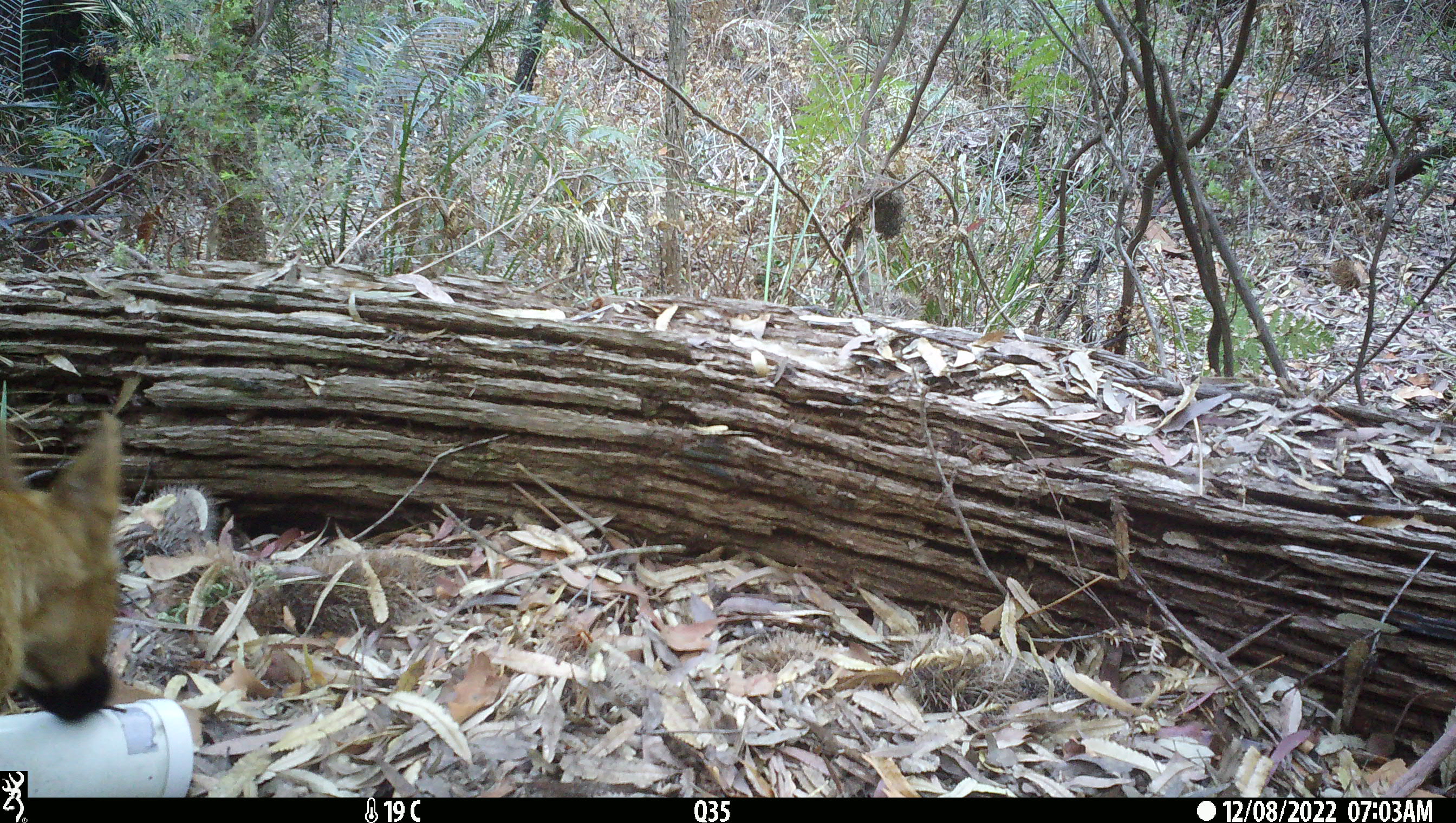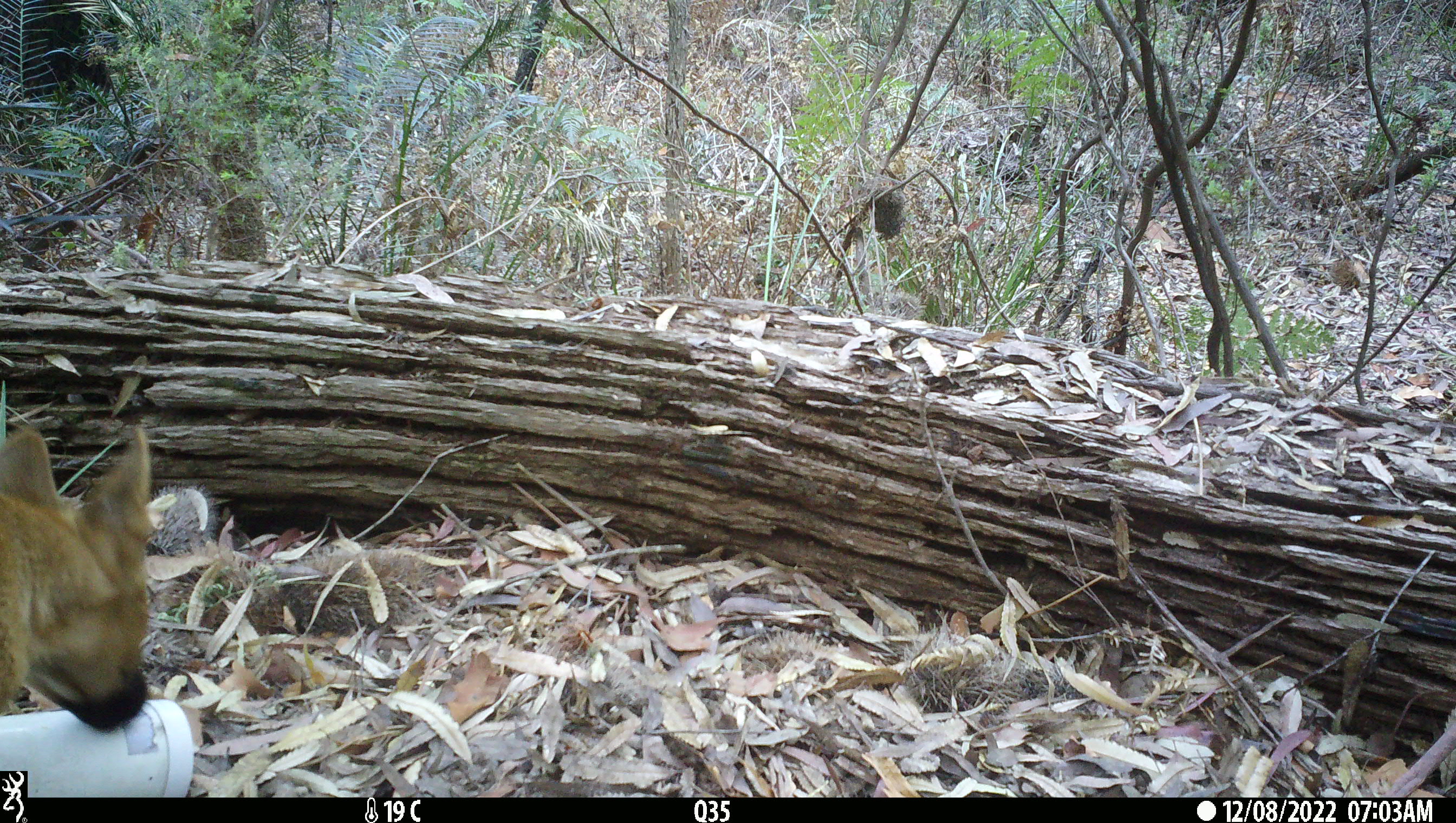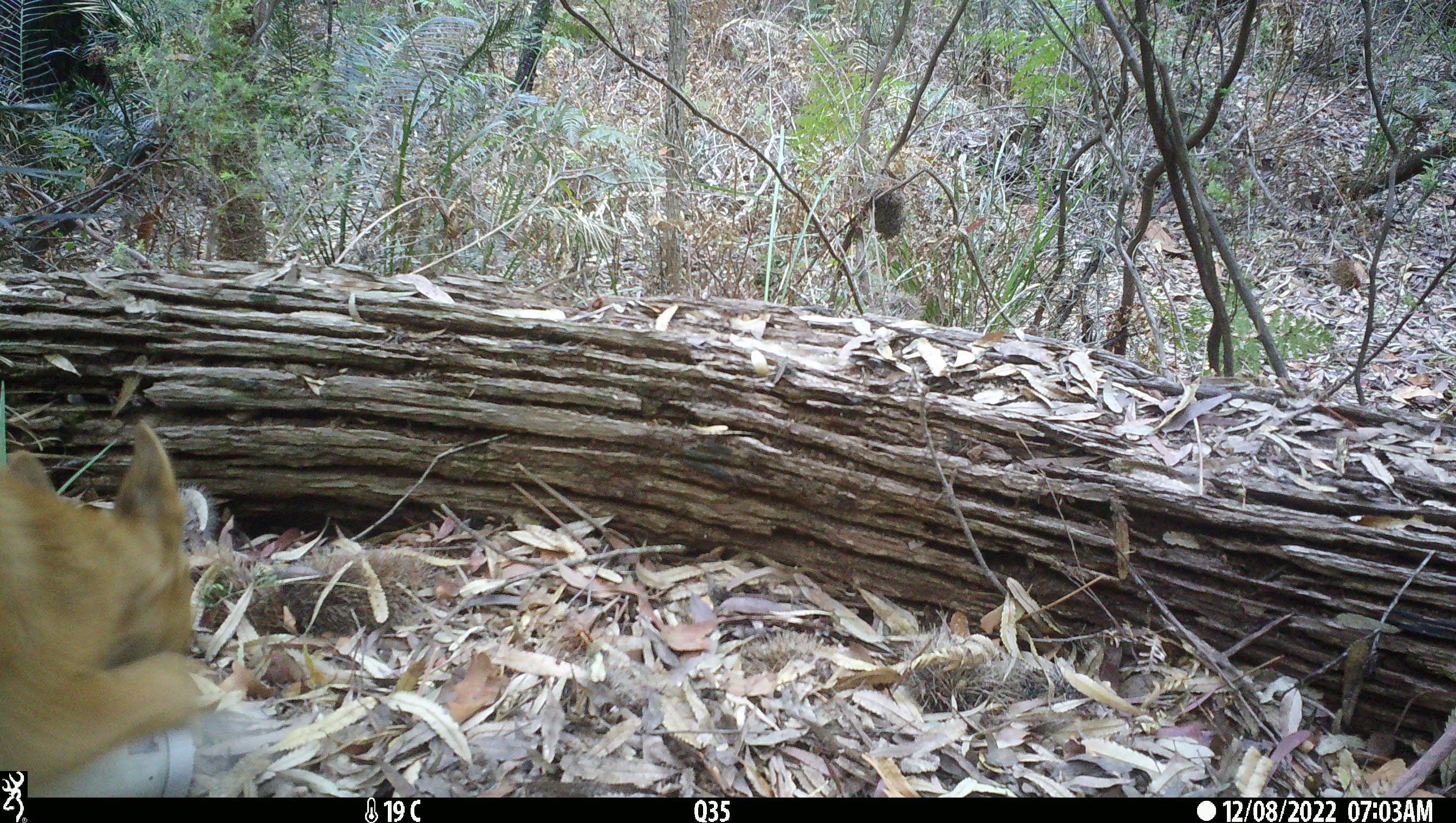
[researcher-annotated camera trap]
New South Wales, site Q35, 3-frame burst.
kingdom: Animalia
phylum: Chordata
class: Mammalia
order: Carnivora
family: Canidae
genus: Canis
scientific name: Canis familiaris dingo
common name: dingo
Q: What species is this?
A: Dingo (Canis familiaris dingo).